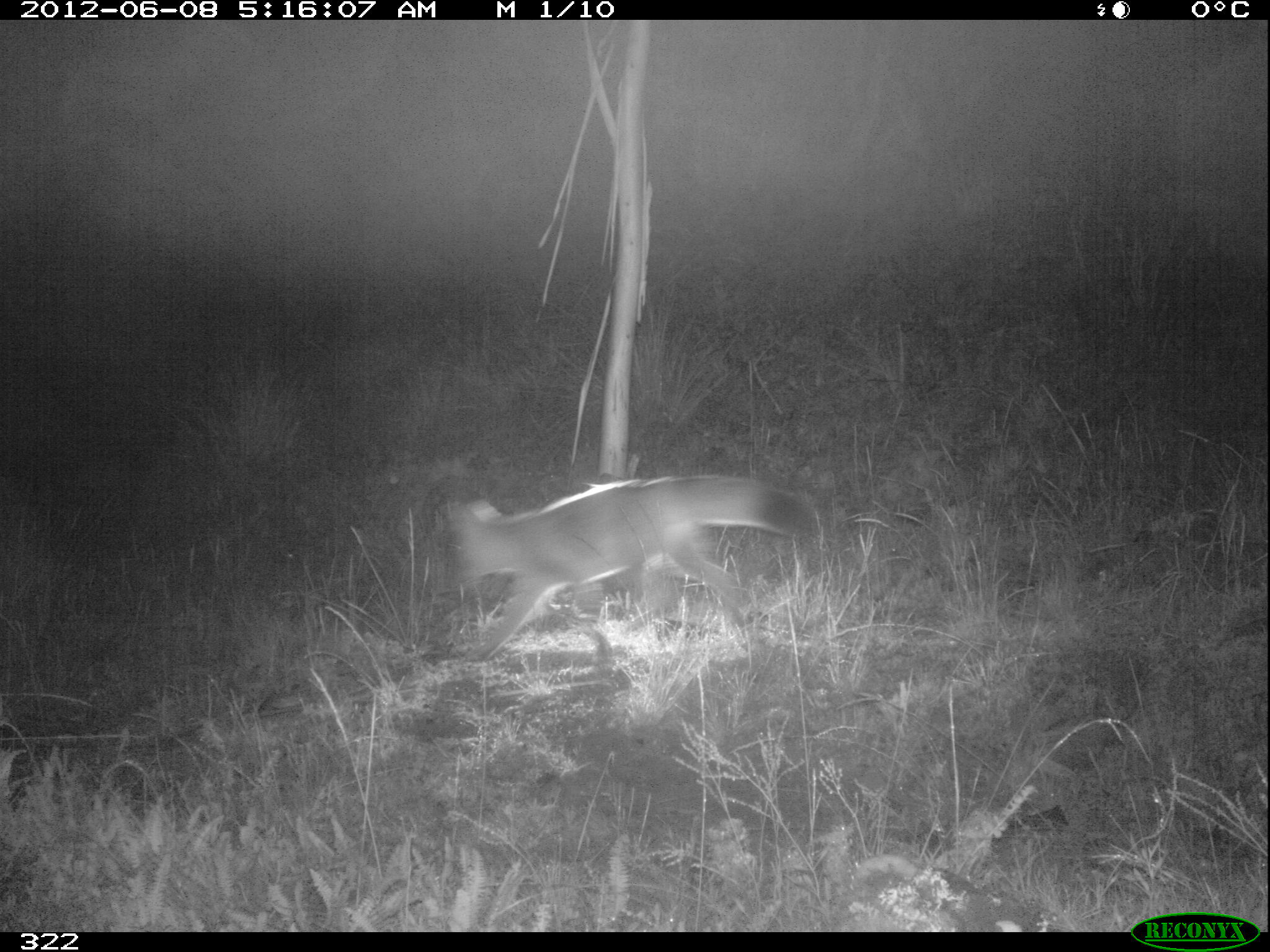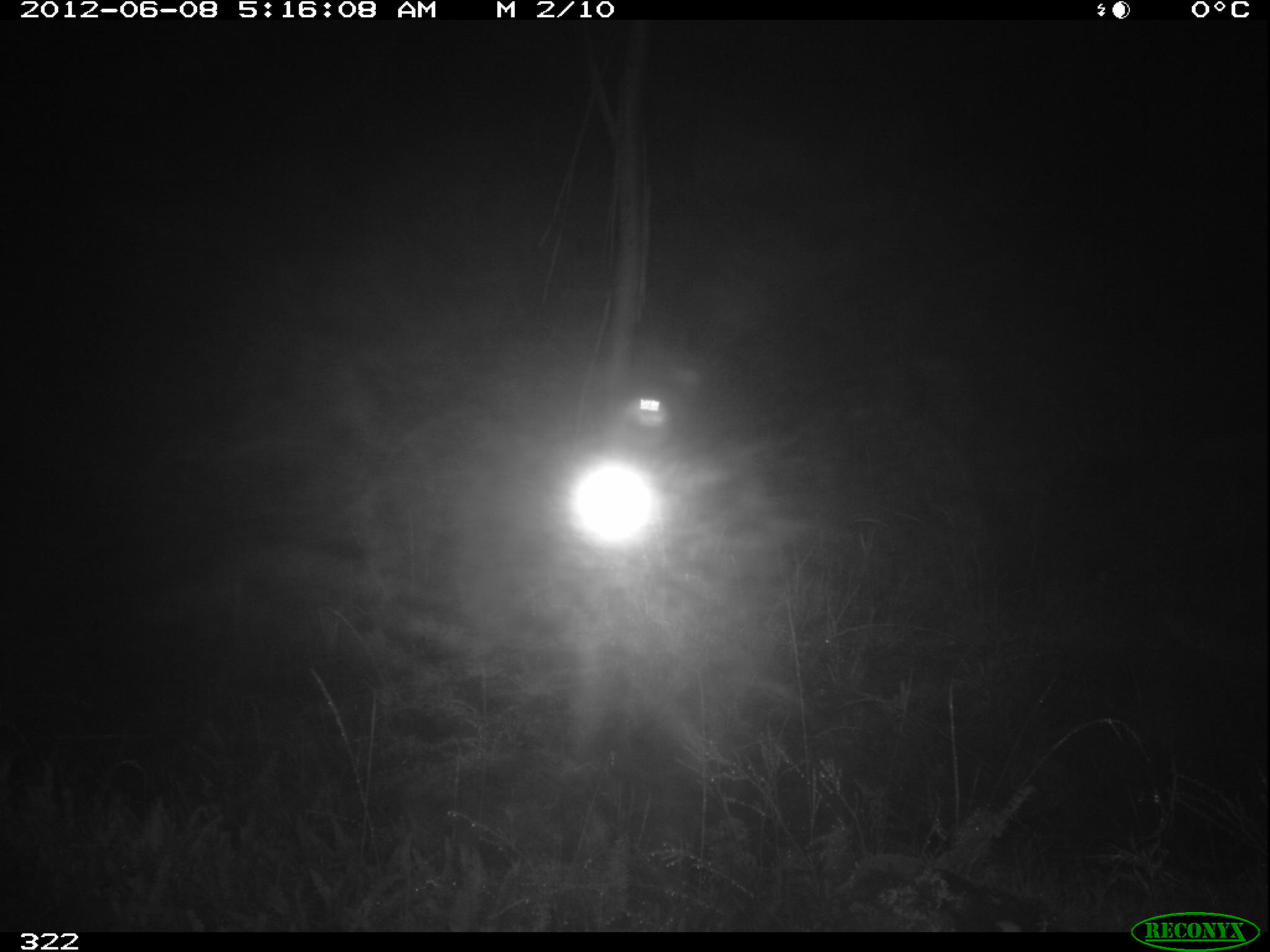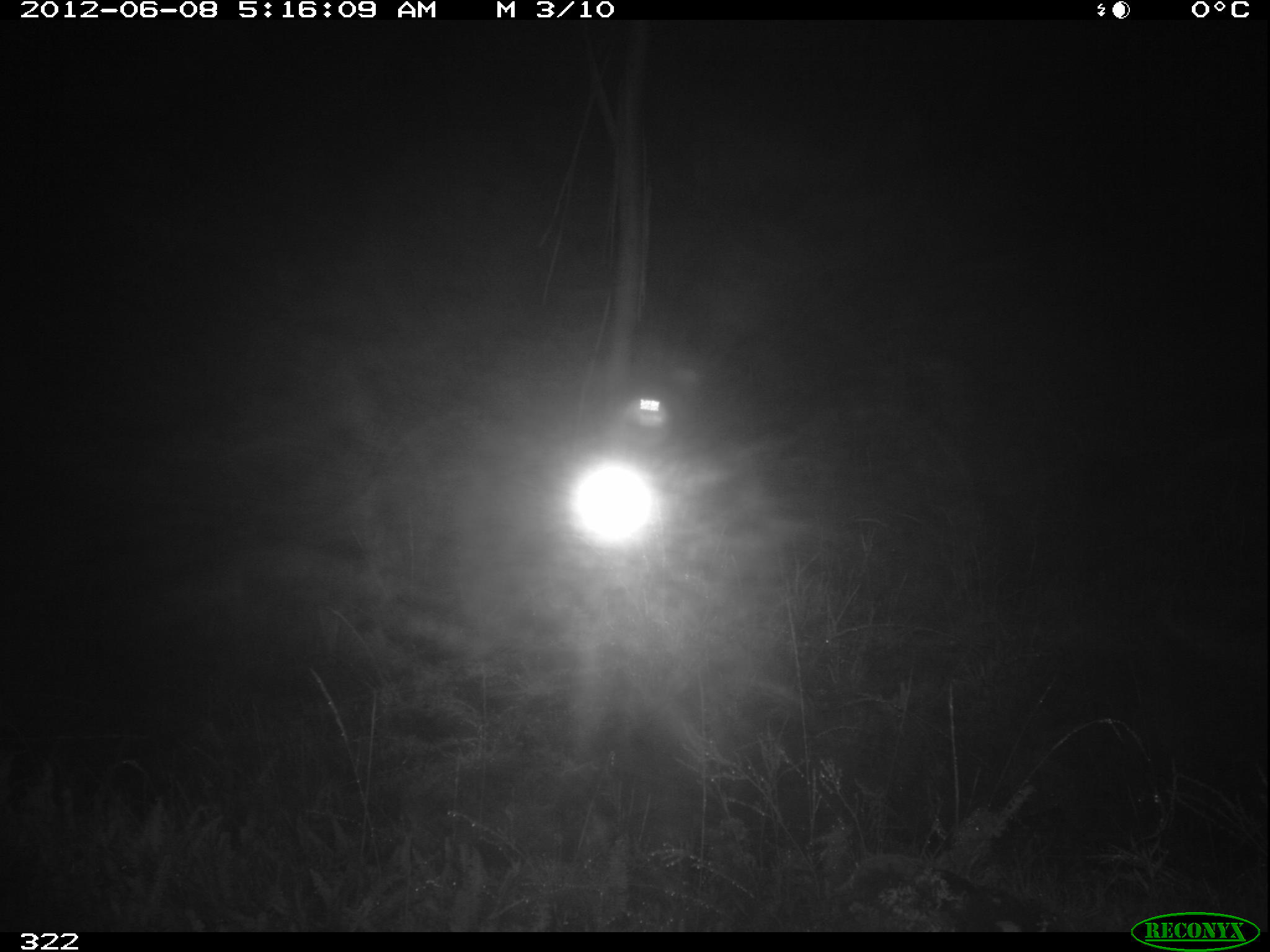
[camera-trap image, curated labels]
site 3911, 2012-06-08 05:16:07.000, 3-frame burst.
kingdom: Animalia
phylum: Chordata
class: Mammalia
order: Carnivora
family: Canidae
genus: Lycalopex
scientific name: Lycalopex culpaeus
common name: culpeo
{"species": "Lycalopex culpaeus (culpeo)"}